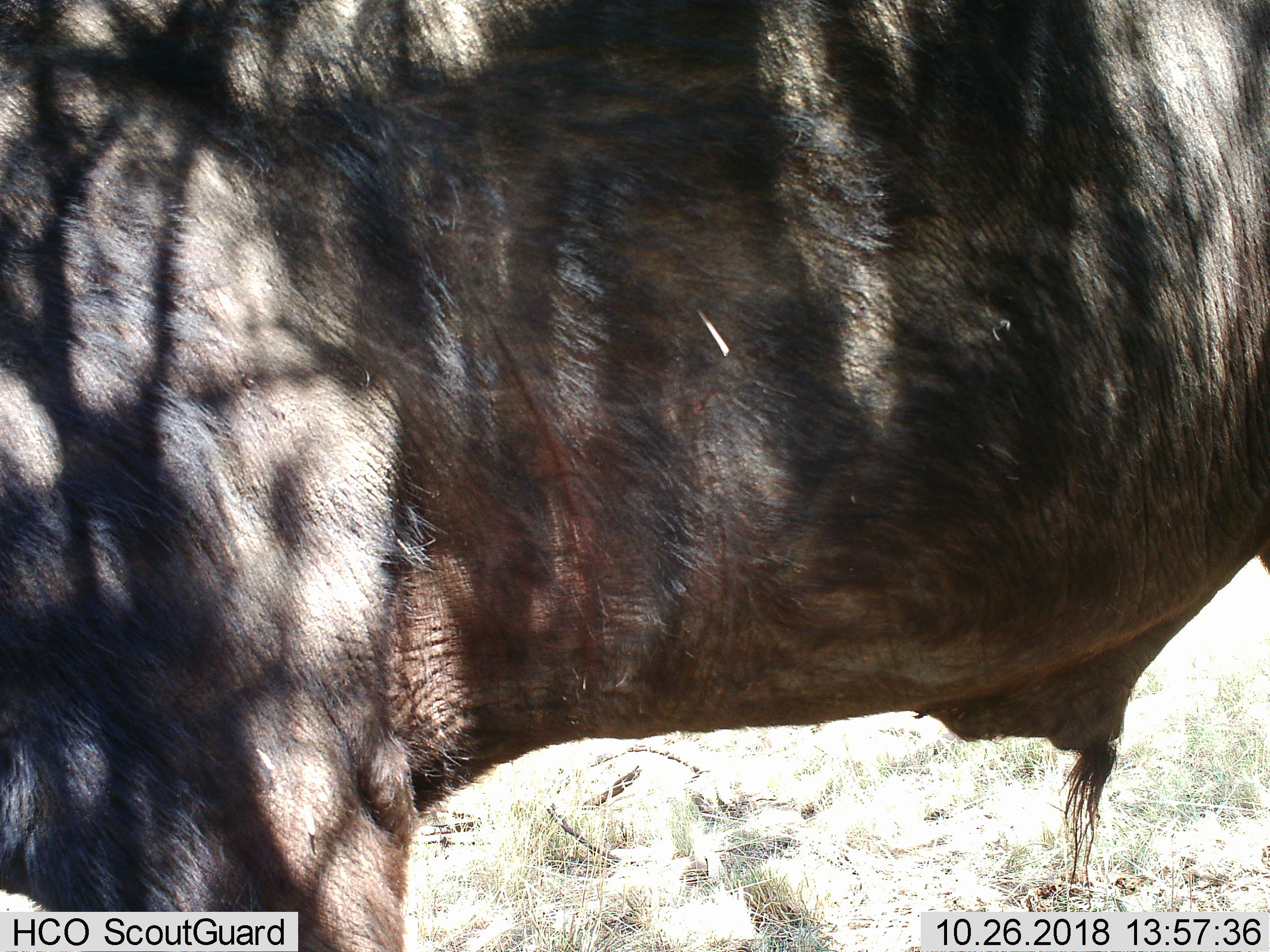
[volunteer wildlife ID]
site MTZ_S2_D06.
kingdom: Animalia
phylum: Chordata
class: Mammalia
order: Artiodactyla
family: Bovidae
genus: Syncerus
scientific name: Syncerus caffer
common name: african buffalo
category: buffalo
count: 1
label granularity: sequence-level